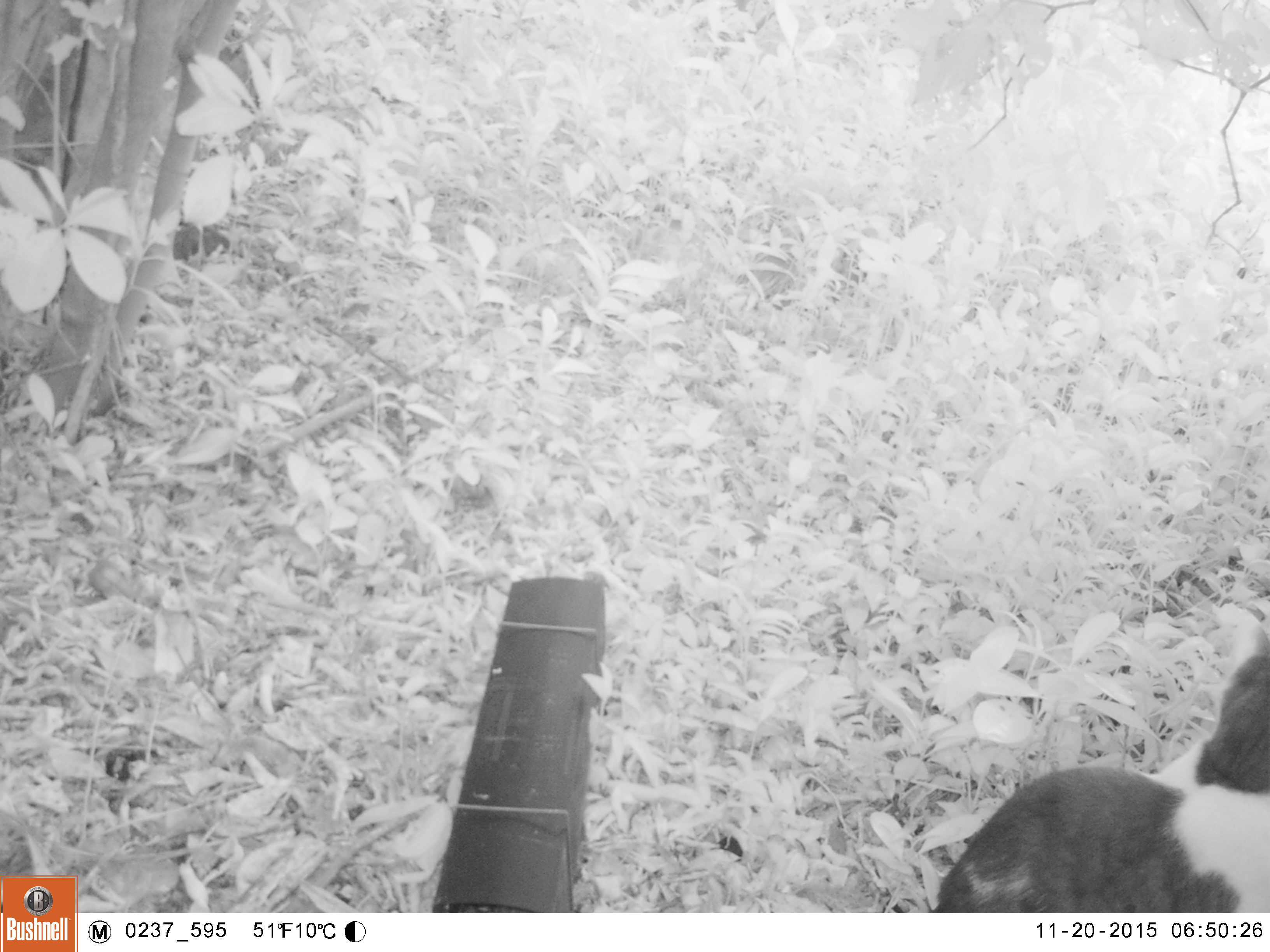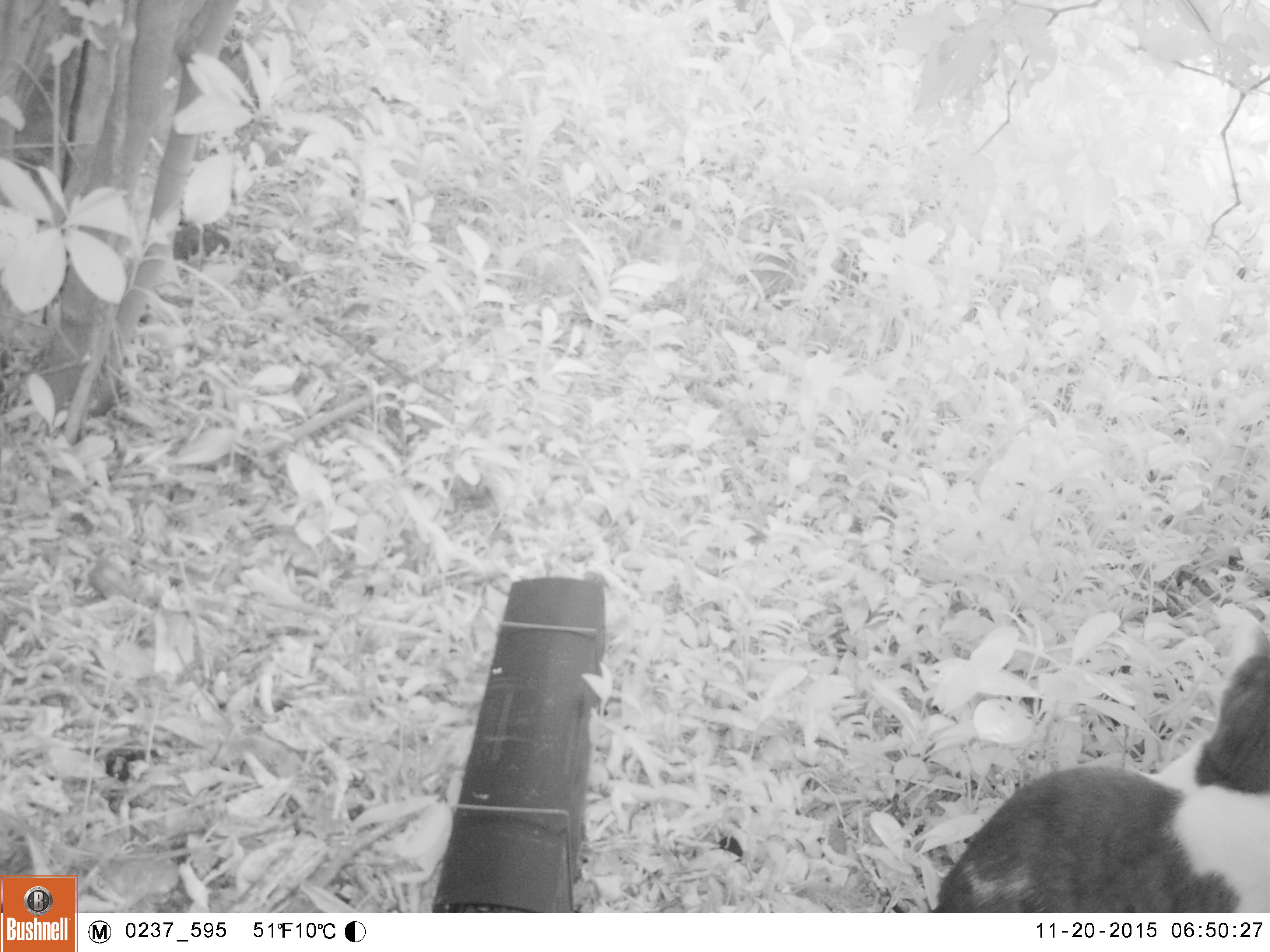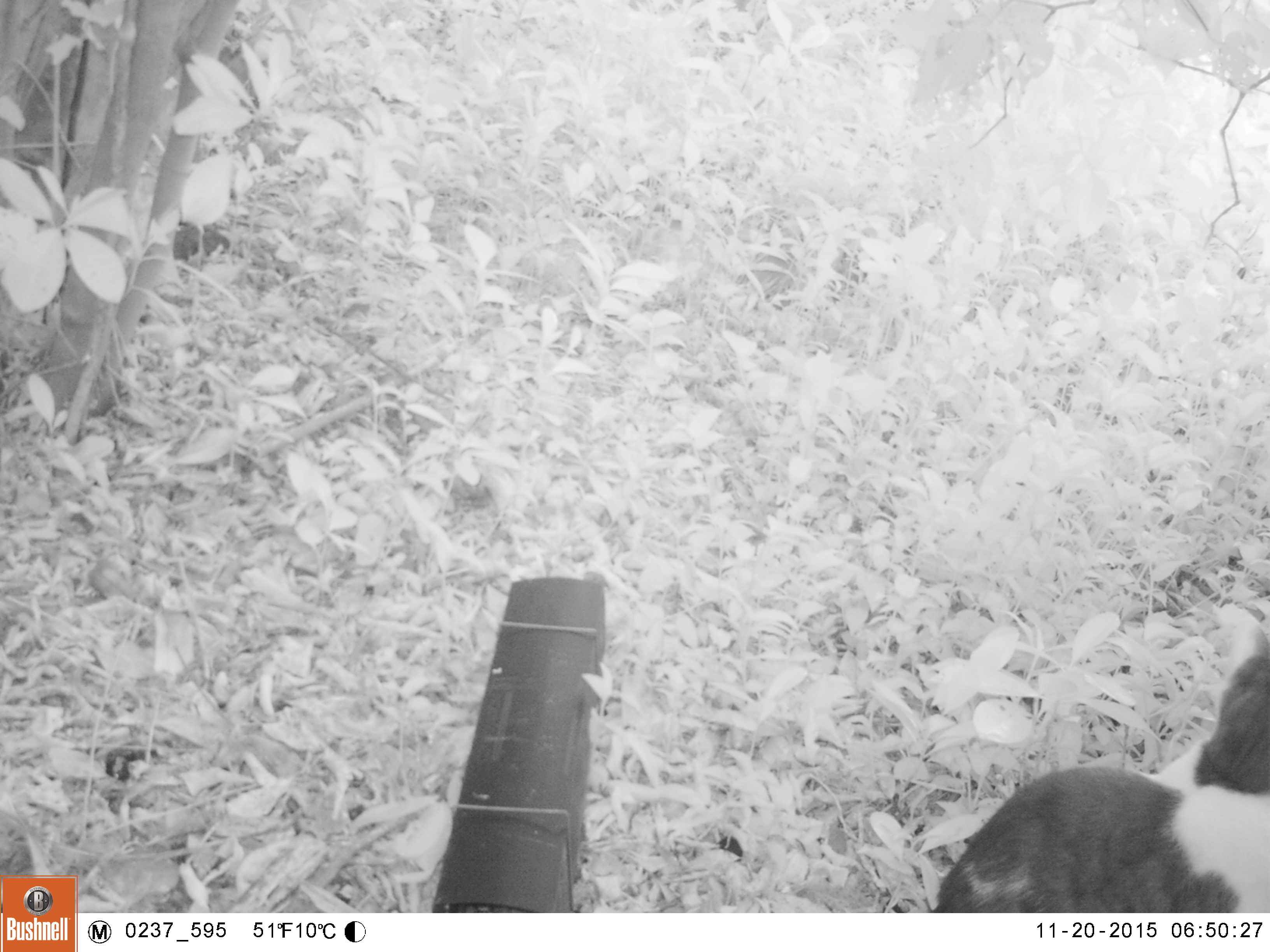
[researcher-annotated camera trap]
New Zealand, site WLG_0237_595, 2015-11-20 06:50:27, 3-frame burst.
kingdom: Animalia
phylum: Chordata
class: Mammalia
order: Carnivora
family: Felidae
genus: Felis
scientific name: Felis catus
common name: domestic cat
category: cat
Cat (domestic cat) (Felis catus).